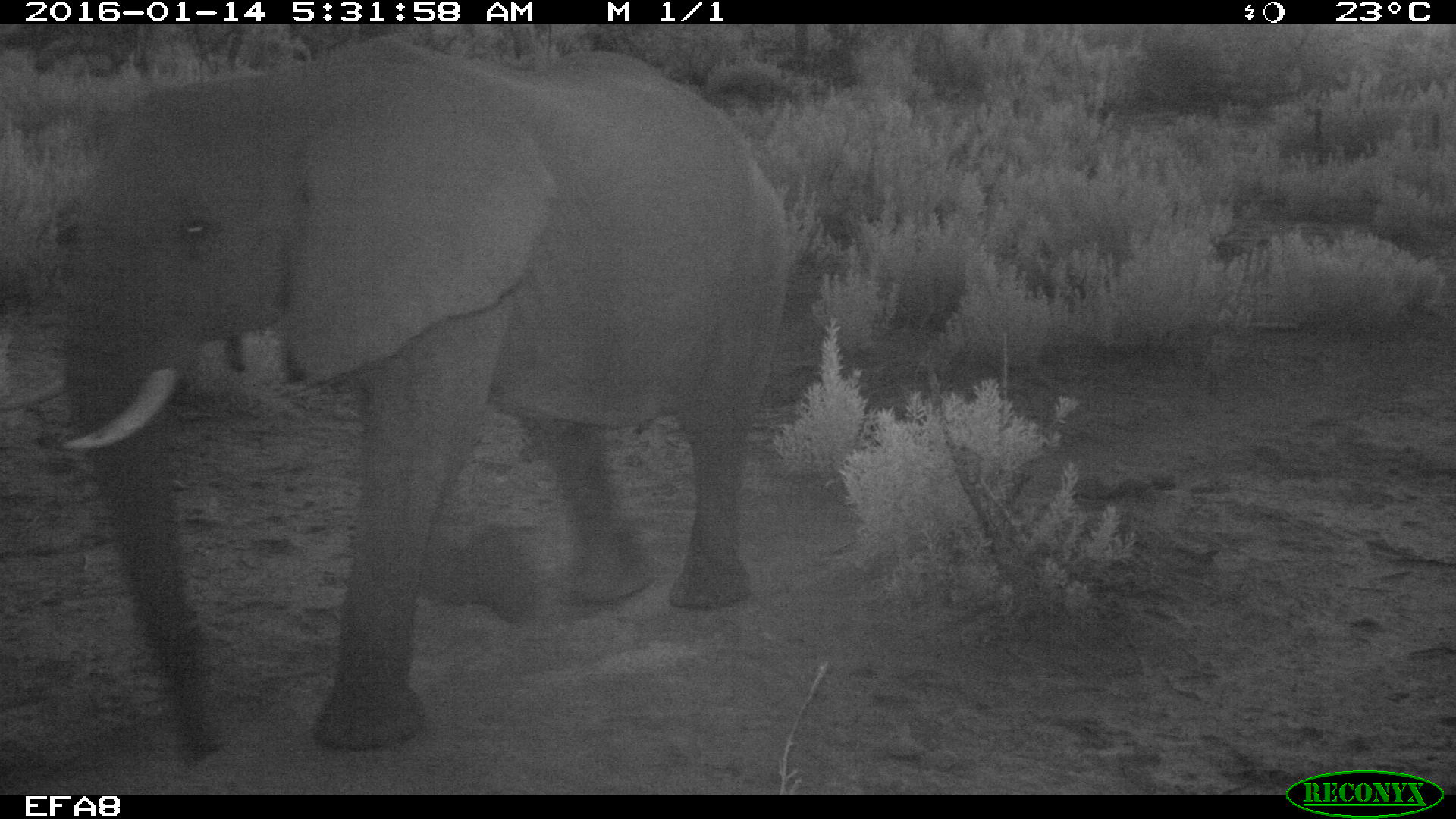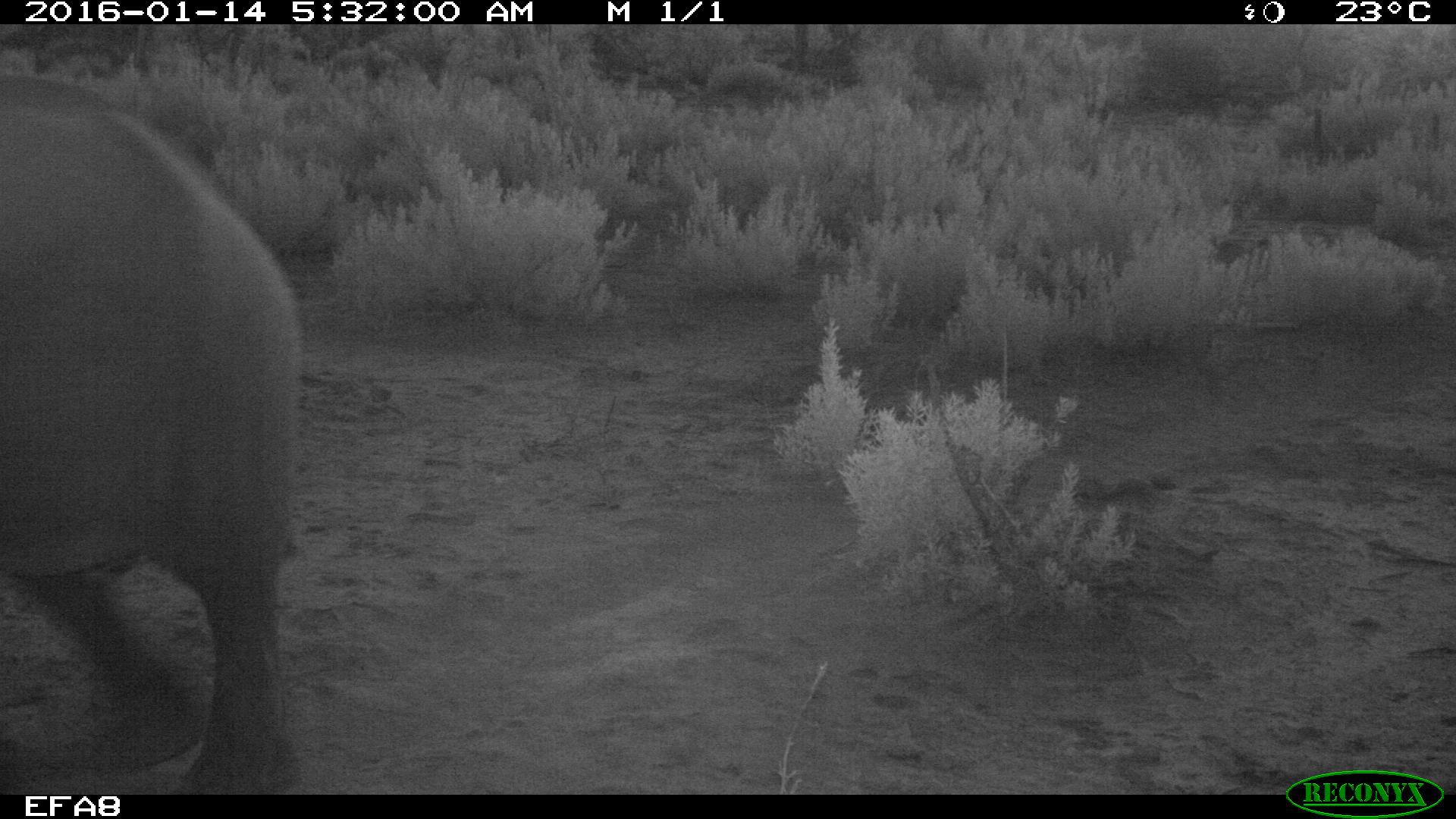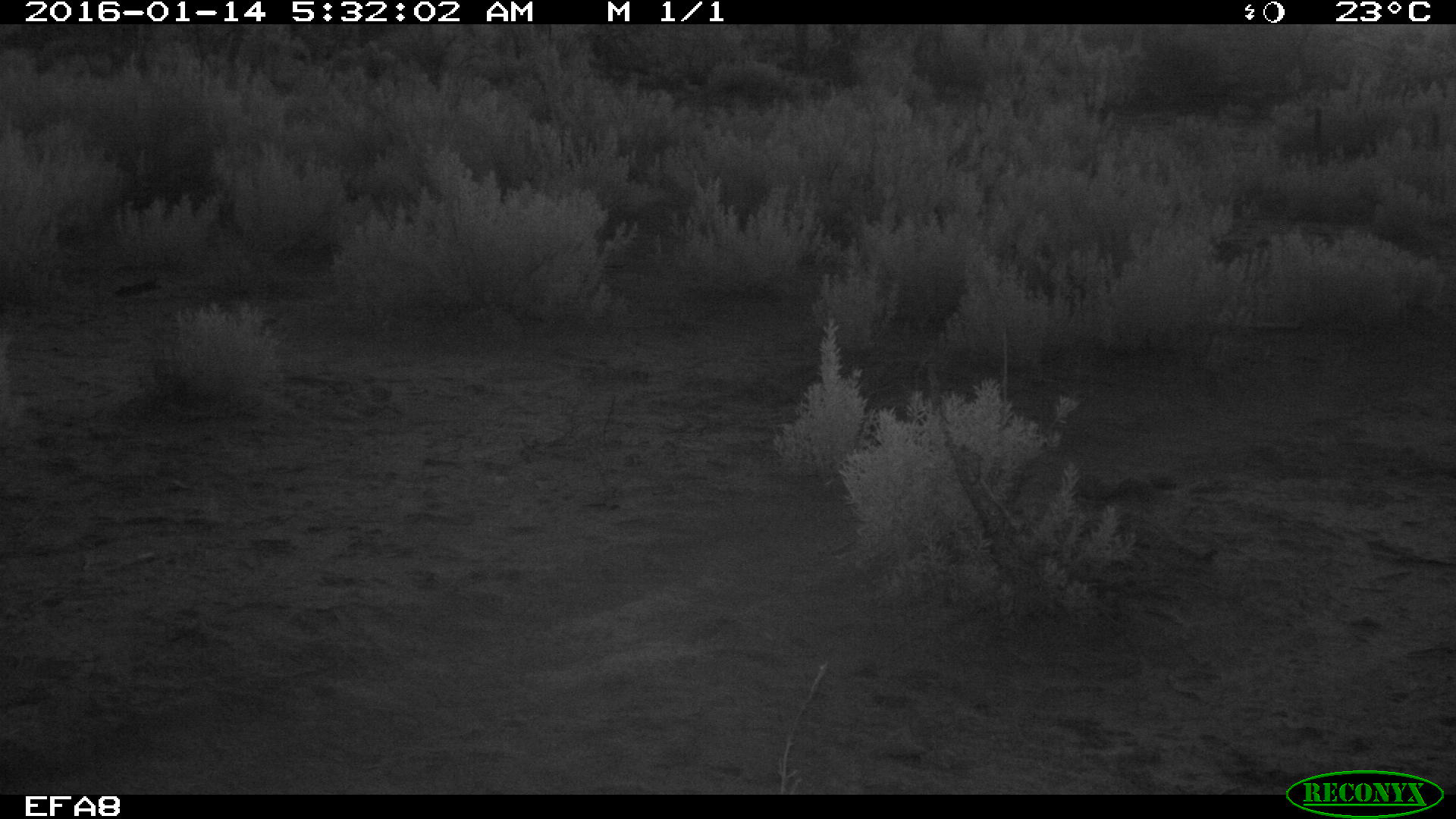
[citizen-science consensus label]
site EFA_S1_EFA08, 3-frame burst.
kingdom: Animalia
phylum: Chordata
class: Mammalia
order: Proboscidea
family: Elephantidae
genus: Loxodonta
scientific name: Loxodonta africana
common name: african bush elephant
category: elephant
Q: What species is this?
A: Elephant (african bush elephant) (Loxodonta africana).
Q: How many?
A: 1.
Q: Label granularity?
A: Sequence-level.